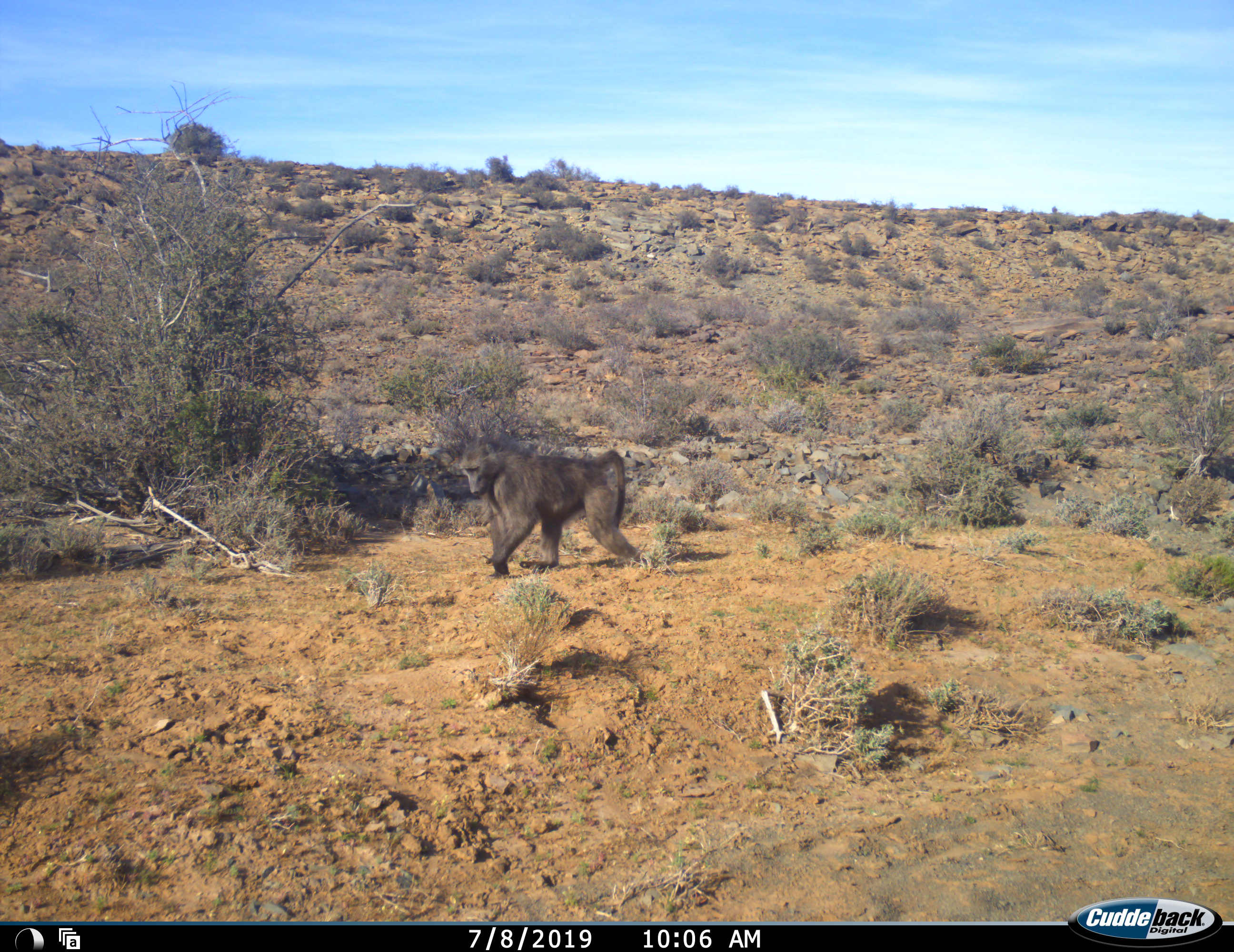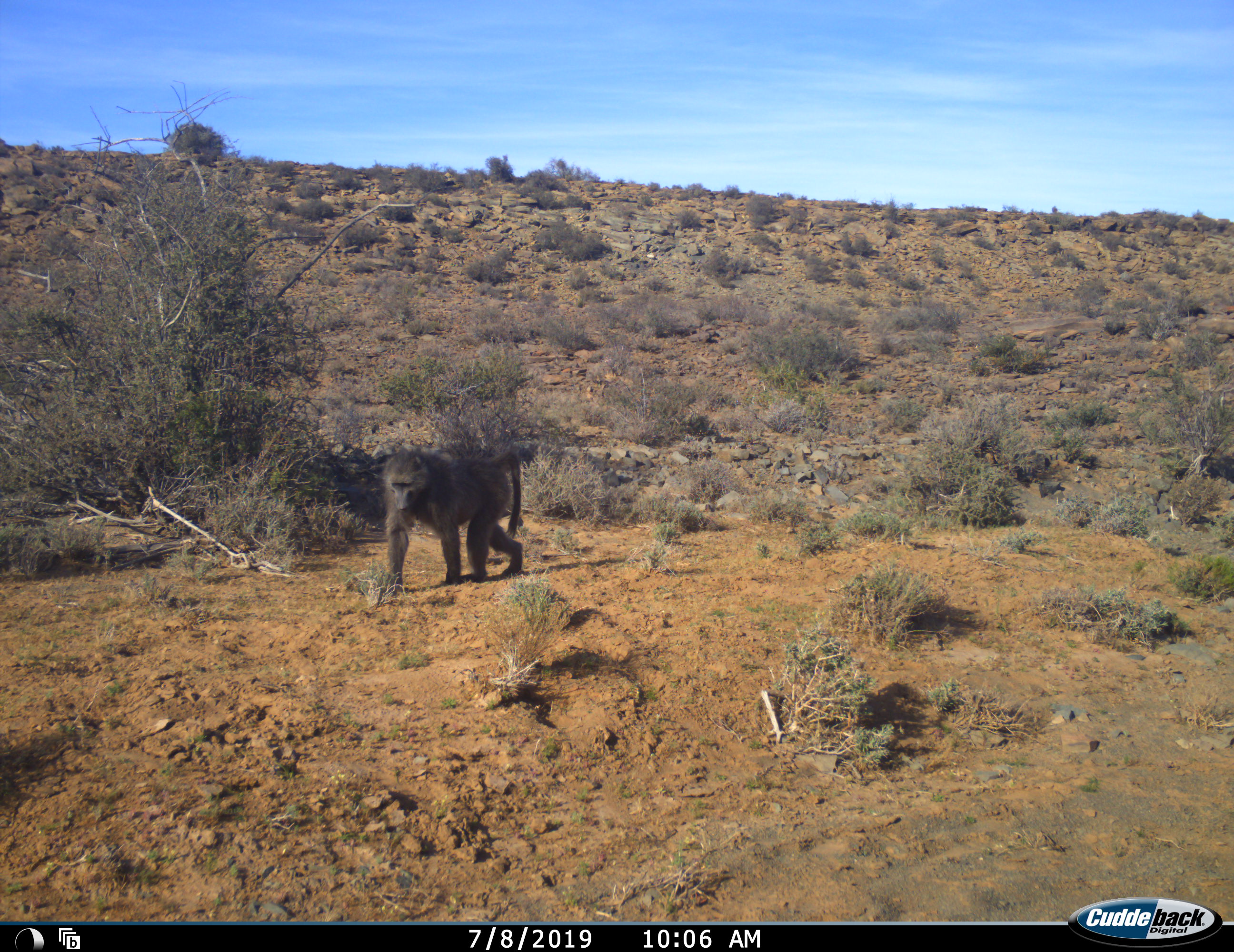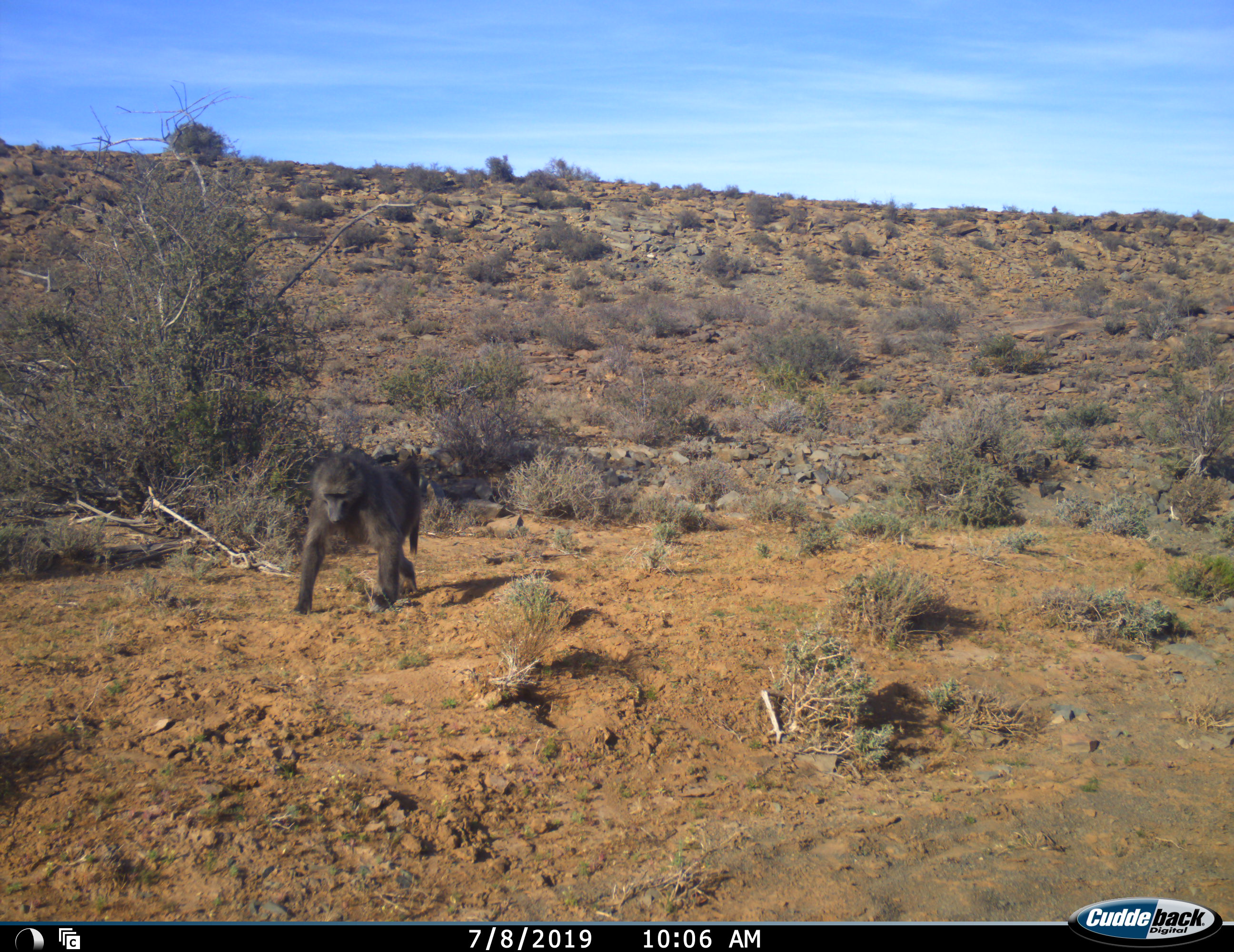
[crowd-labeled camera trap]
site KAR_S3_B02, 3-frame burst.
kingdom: Animalia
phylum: Chordata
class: Mammalia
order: Primates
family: Cercopithecidae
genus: Papio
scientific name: Papio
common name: baboon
Baboon (Papio), count 1. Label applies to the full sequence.